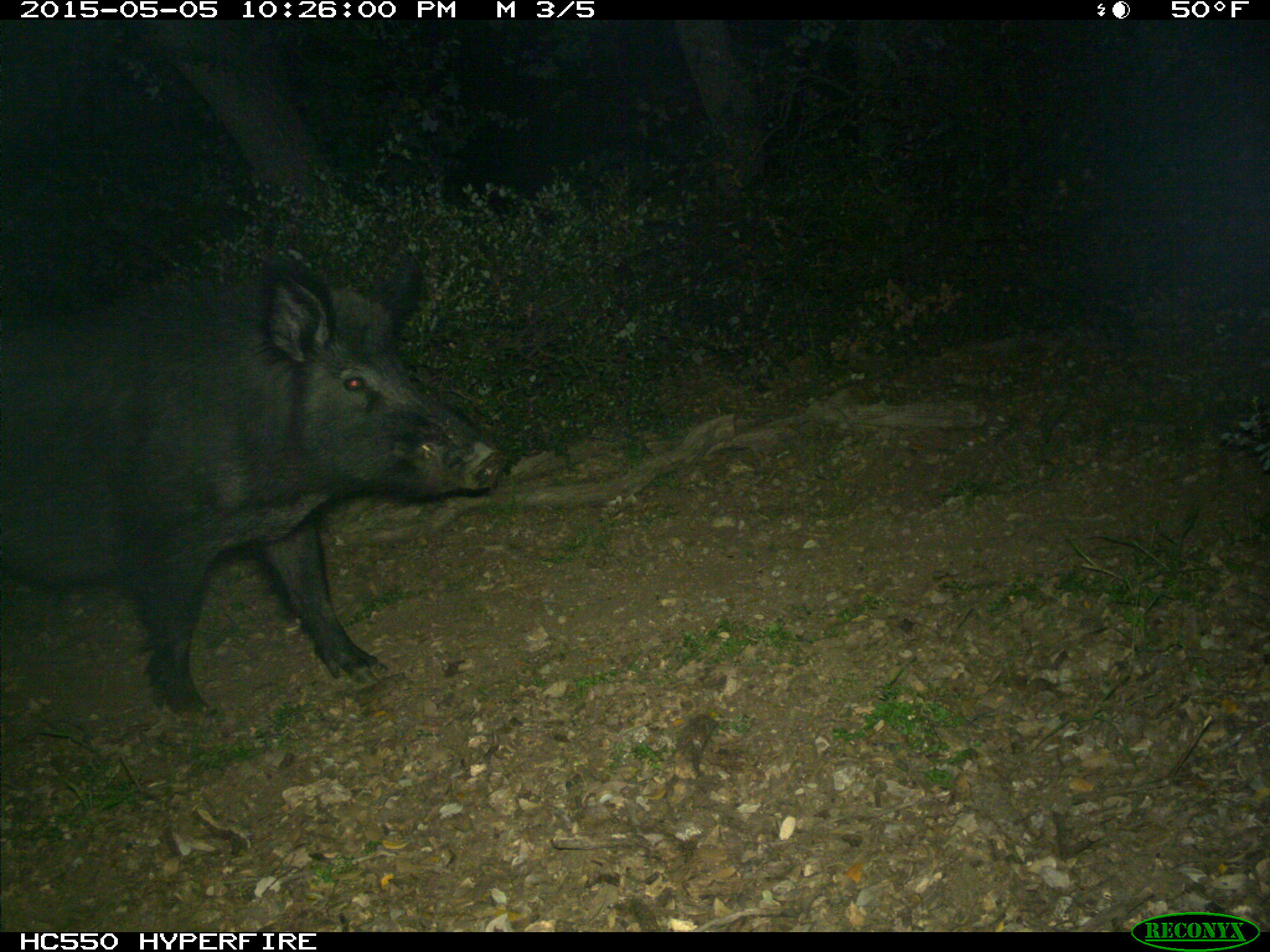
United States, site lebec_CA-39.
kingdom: Animalia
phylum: Chordata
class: Mammalia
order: Artiodactyla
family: Suidae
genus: Sus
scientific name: Sus scrofa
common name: wild boar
Sus scrofa (wild boar).